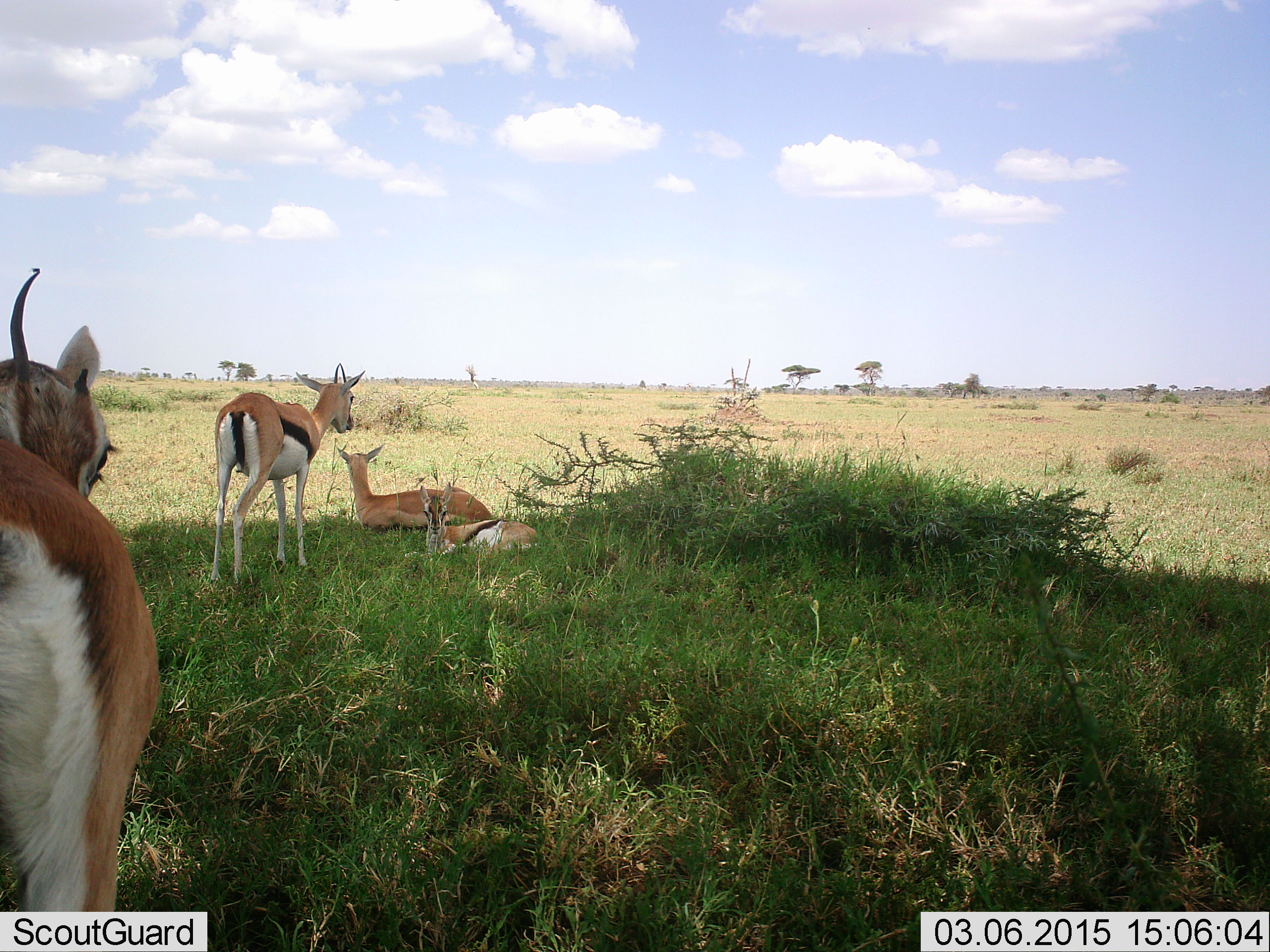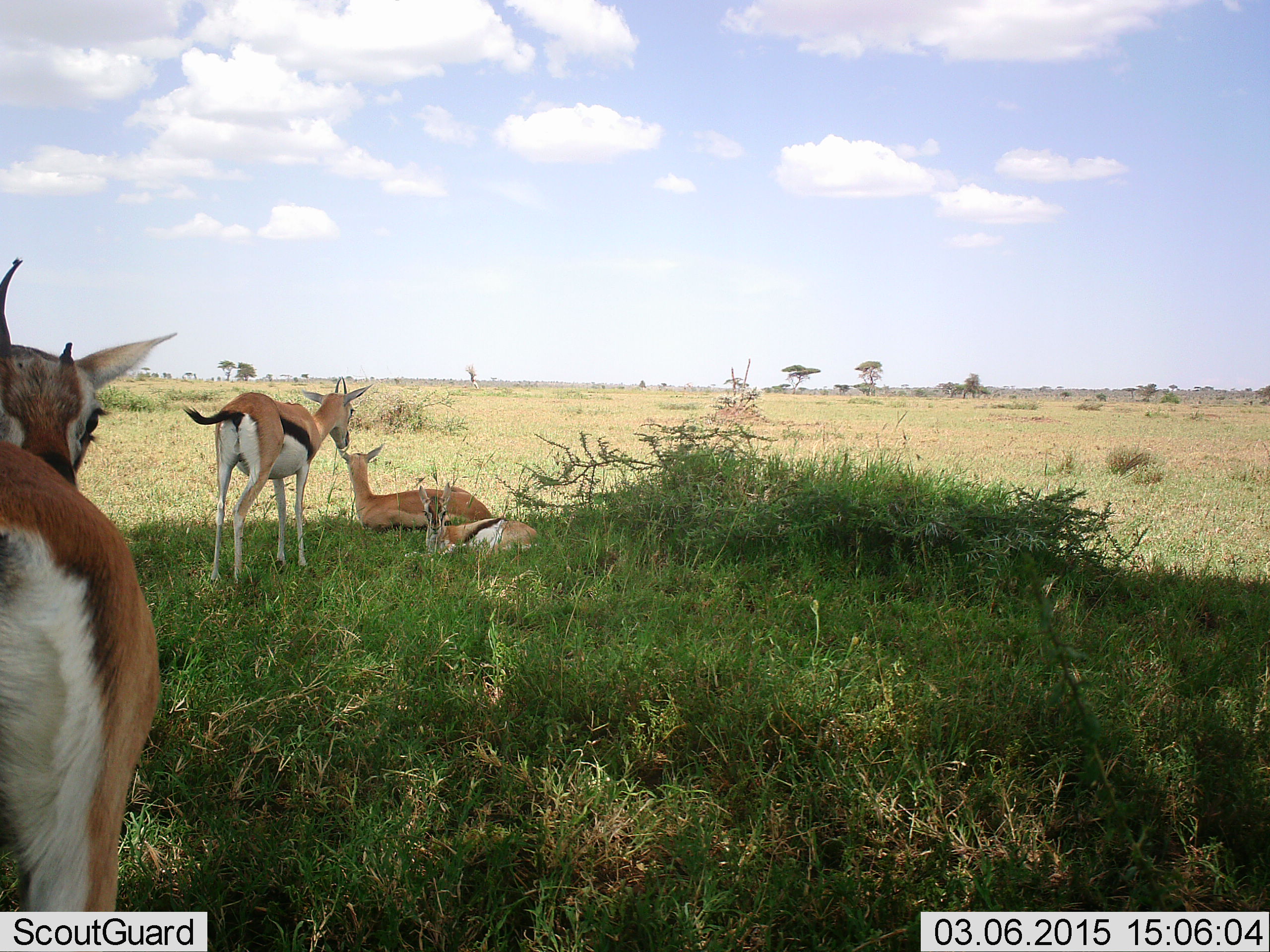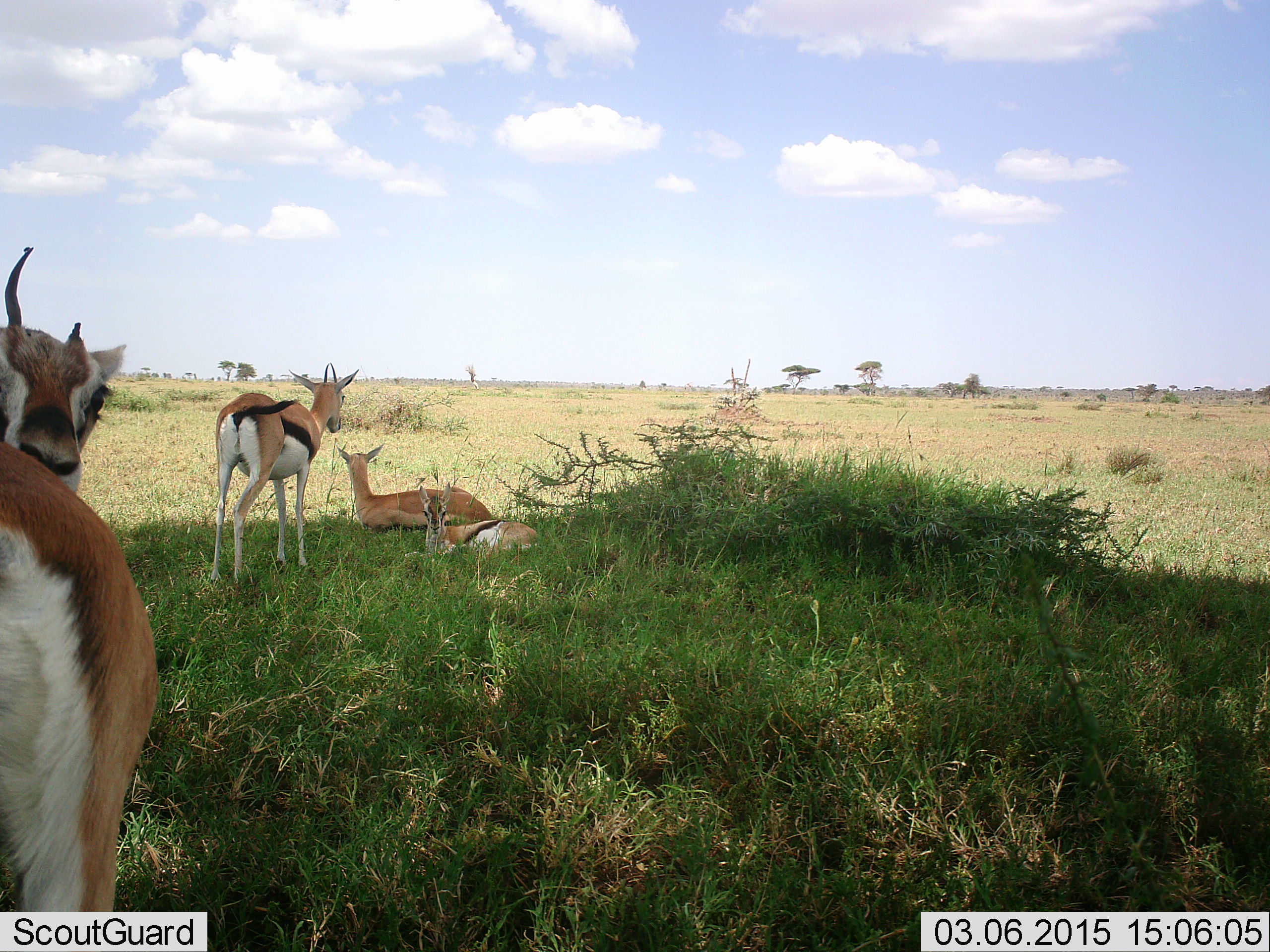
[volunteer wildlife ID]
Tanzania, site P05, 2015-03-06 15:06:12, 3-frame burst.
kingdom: Animalia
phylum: Chordata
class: Mammalia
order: Artiodactyla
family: Bovidae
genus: Eudorcas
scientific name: Eudorcas thomsonii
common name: thomson's gazelle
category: gazellethomsons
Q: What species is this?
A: Gazellethomsons (thomson's gazelle) (Eudorcas thomsonii).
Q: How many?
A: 4.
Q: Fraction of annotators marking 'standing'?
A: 100%.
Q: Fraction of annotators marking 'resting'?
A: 100%.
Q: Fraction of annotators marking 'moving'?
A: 20%.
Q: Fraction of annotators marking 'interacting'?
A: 10%.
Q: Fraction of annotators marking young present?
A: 50%.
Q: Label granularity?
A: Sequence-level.